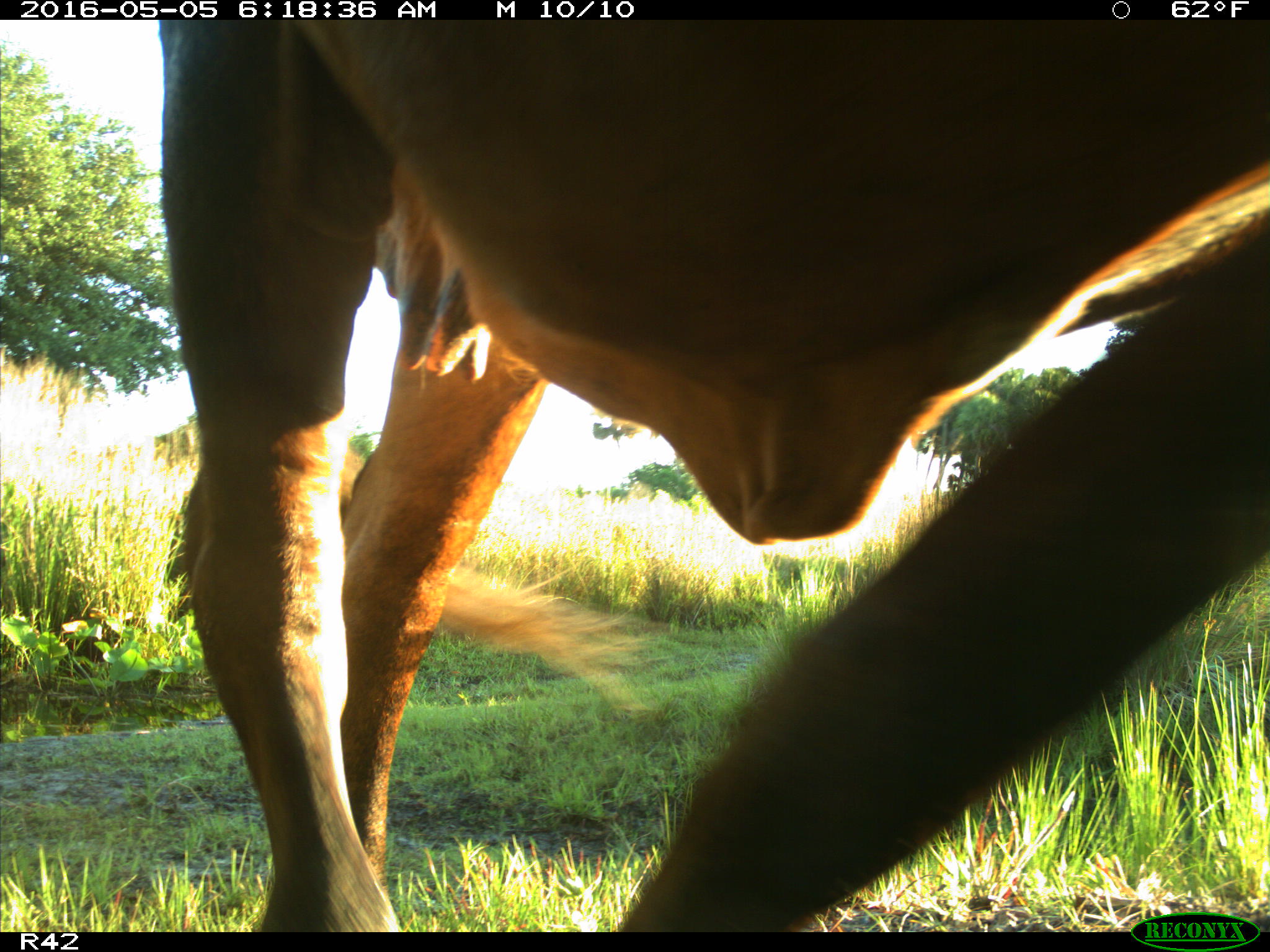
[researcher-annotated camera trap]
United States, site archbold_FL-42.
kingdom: Animalia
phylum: Chordata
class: Mammalia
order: Artiodactyla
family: Bovidae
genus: Bos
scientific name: Bos taurus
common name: domestic cow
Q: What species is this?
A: Bos taurus (domestic cow).